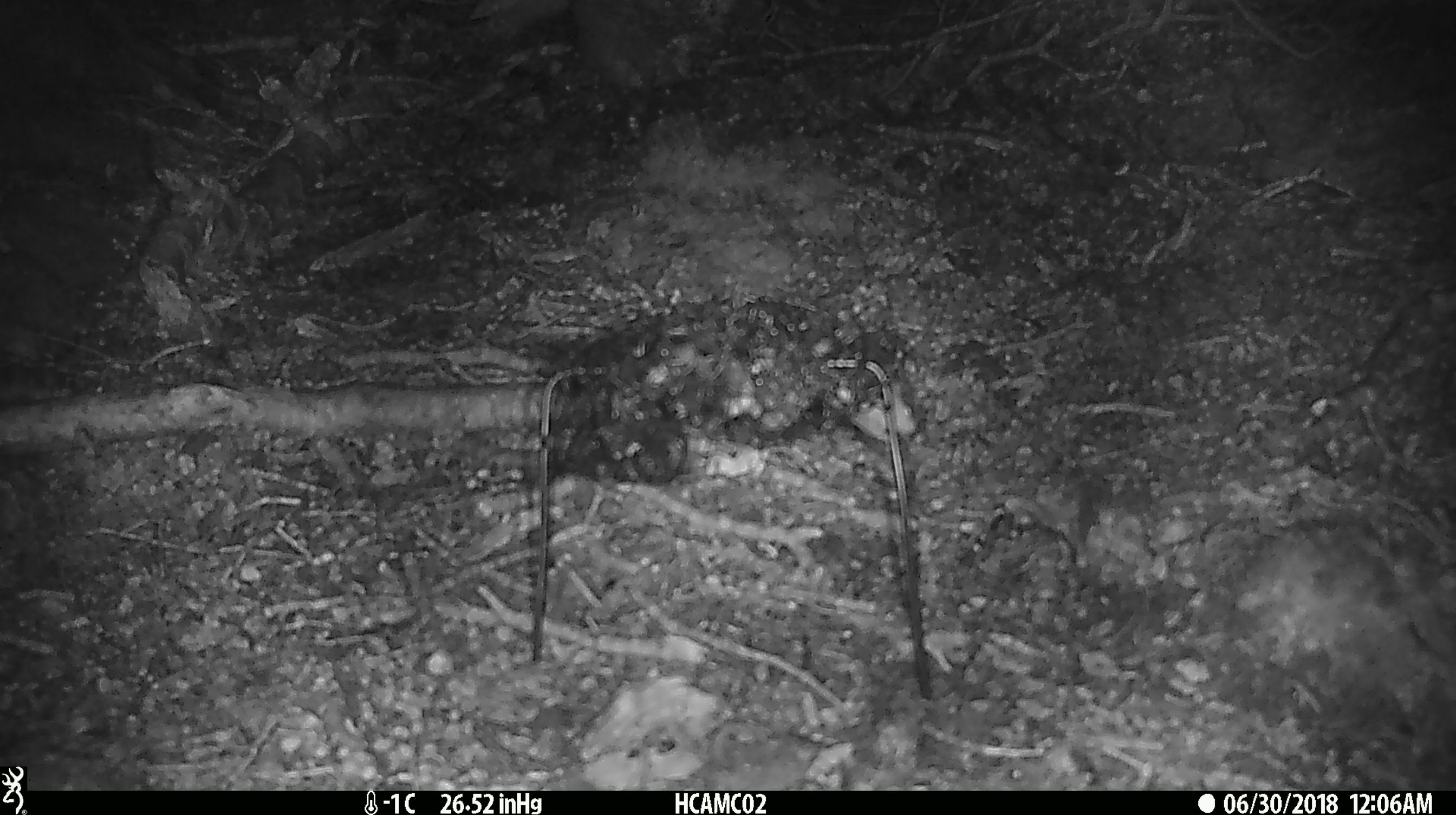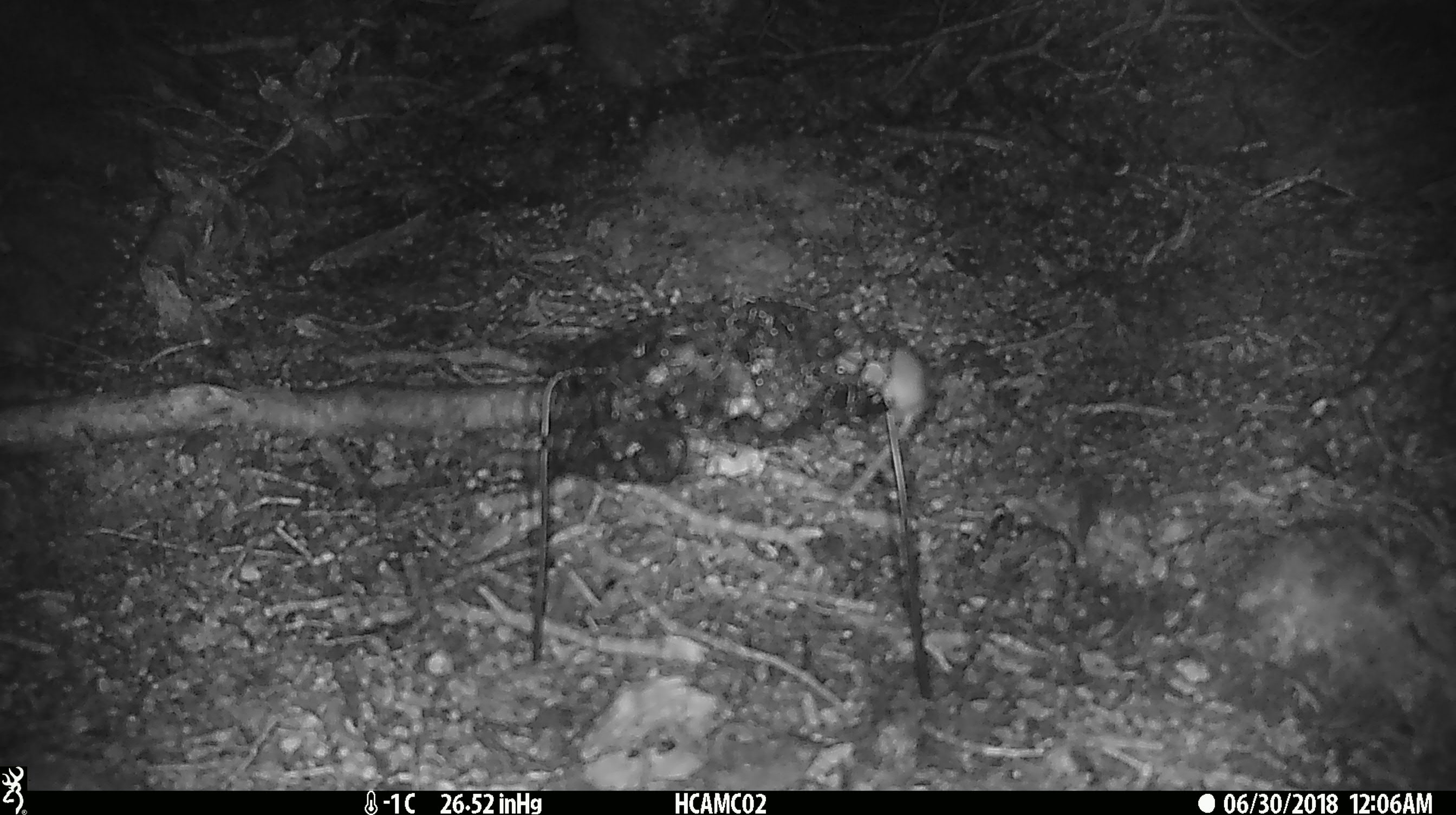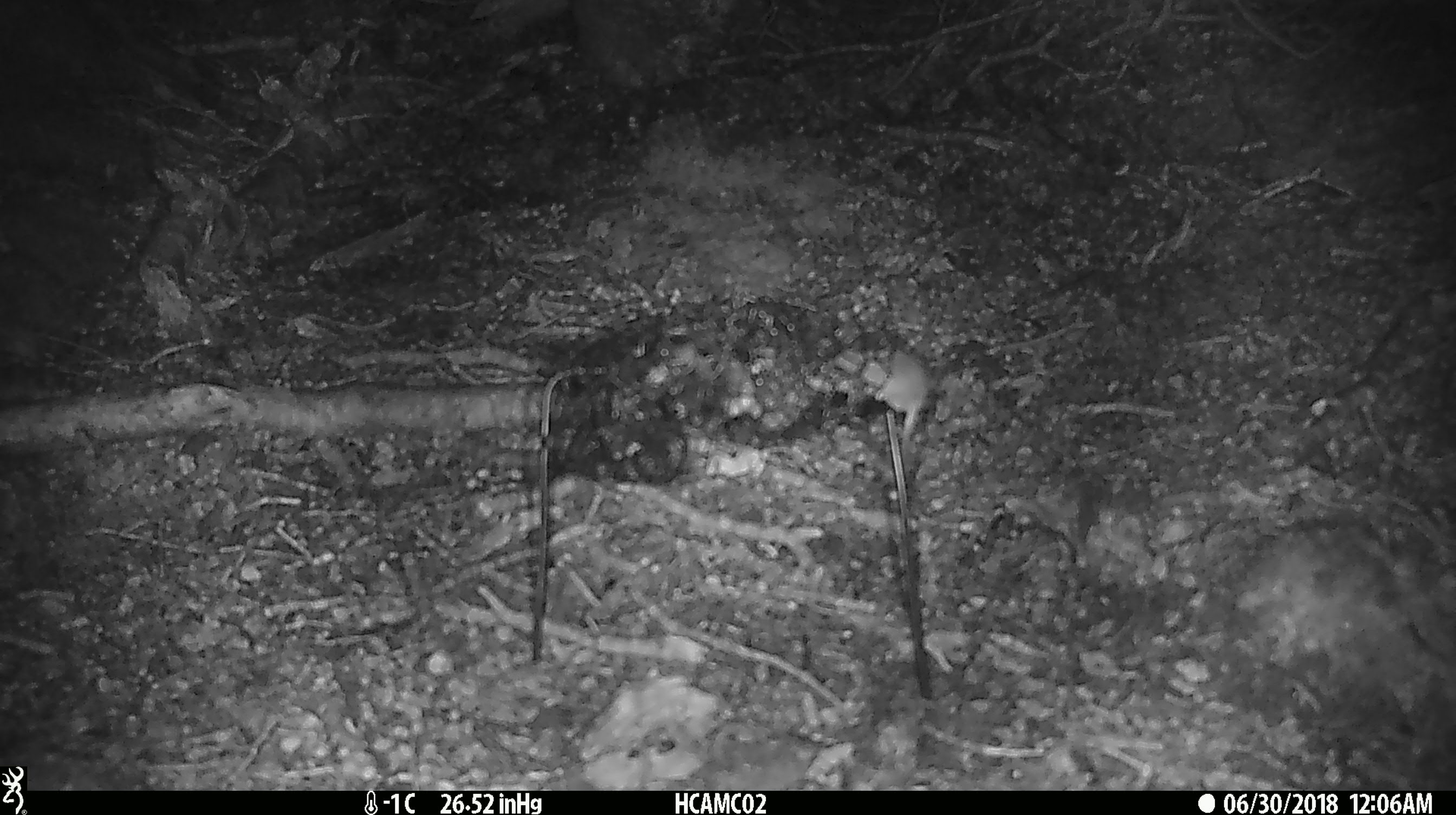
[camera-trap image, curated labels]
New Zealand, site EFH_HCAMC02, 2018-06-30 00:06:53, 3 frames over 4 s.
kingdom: Animalia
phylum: Chordata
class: Mammalia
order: Rodentia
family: Muridae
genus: Mus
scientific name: Mus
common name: mouse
Mouse (Mus).